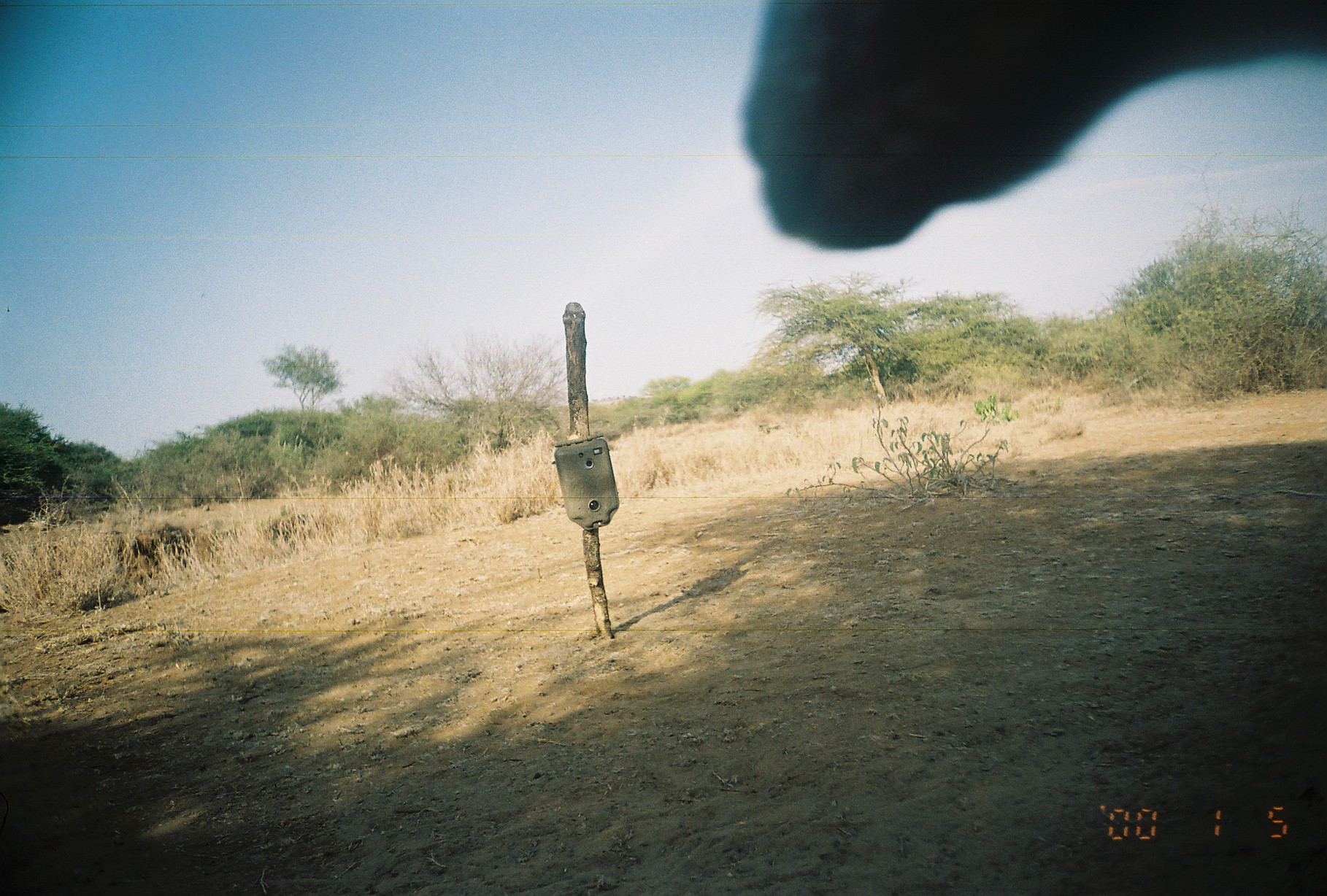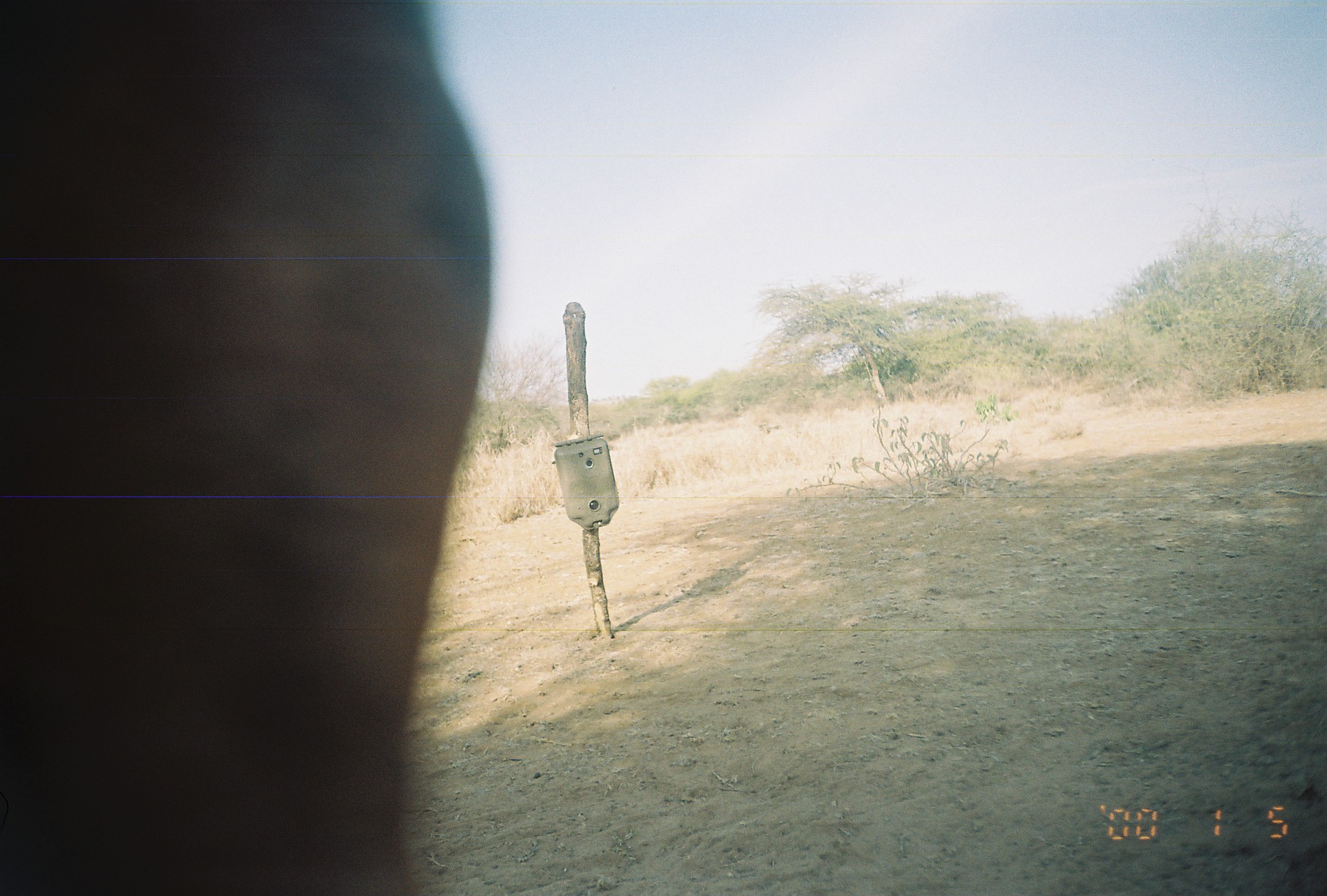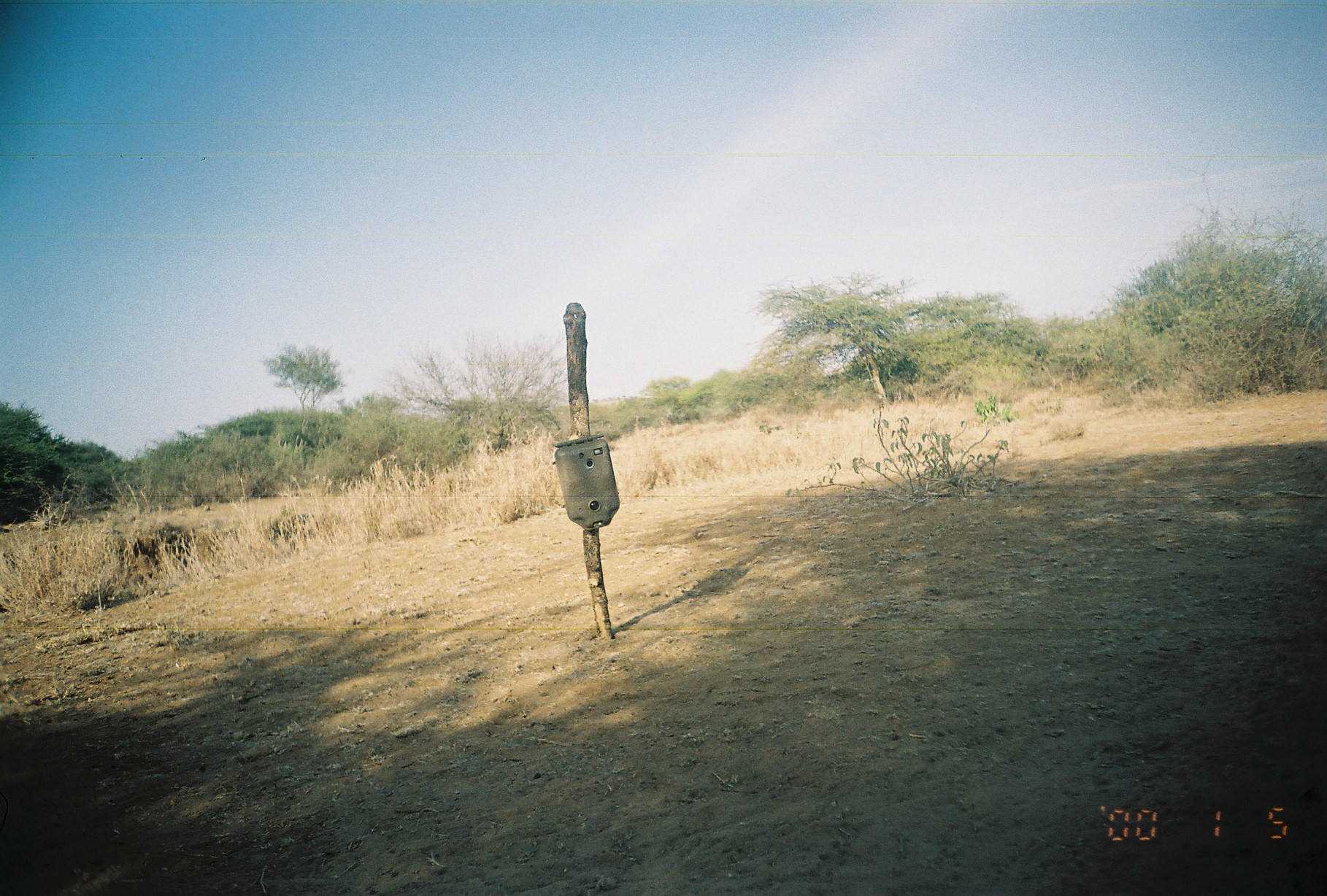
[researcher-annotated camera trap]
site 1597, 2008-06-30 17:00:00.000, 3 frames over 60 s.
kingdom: Animalia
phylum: Chordata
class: Mammalia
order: Artiodactyla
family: Bovidae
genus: Capra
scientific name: Capra aegagrus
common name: wild goat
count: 1